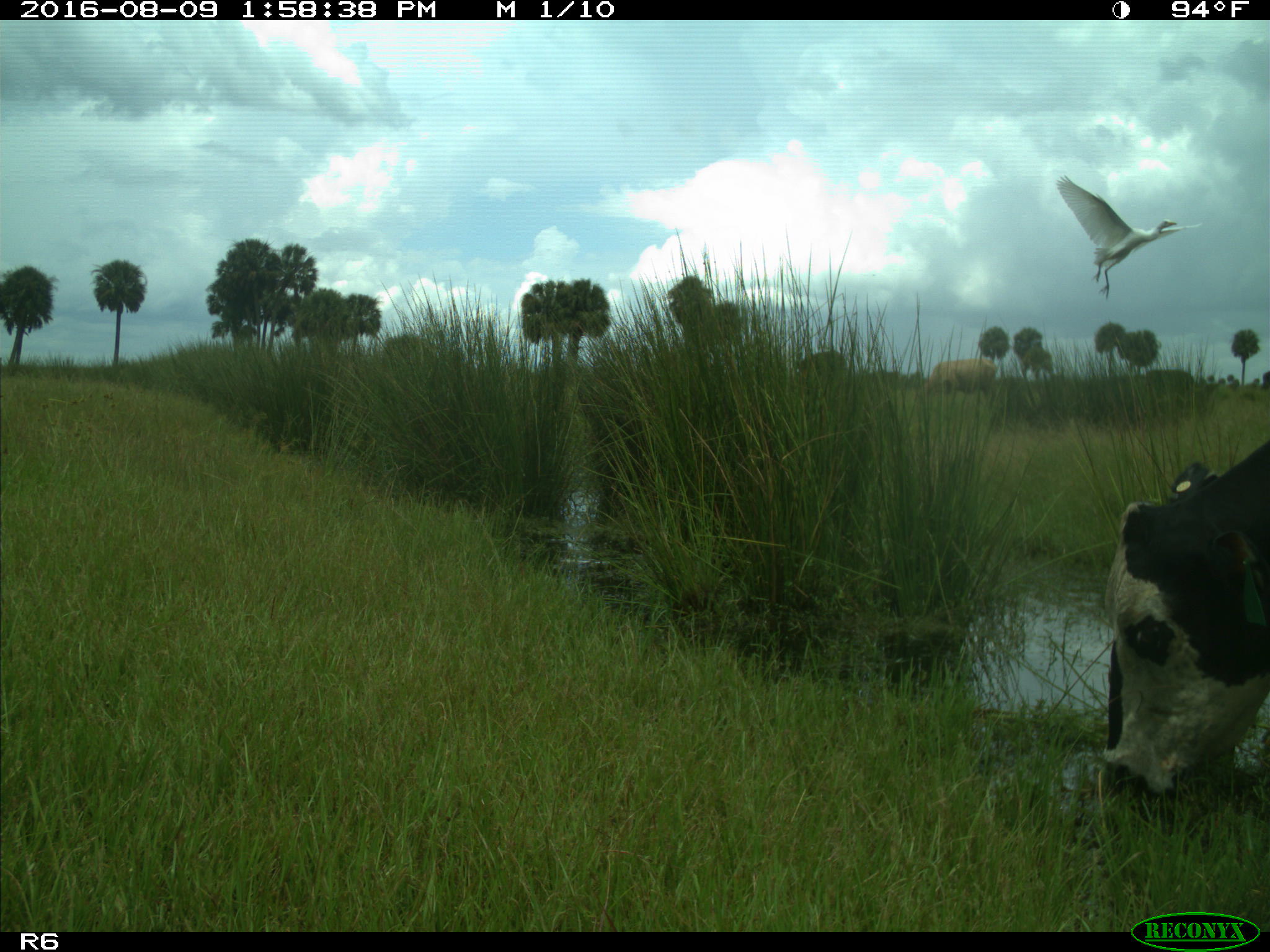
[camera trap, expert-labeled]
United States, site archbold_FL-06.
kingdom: Animalia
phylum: Chordata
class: Mammalia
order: Artiodactyla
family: Bovidae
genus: Bos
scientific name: Bos taurus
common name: domestic cow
Bos taurus (domestic cow).